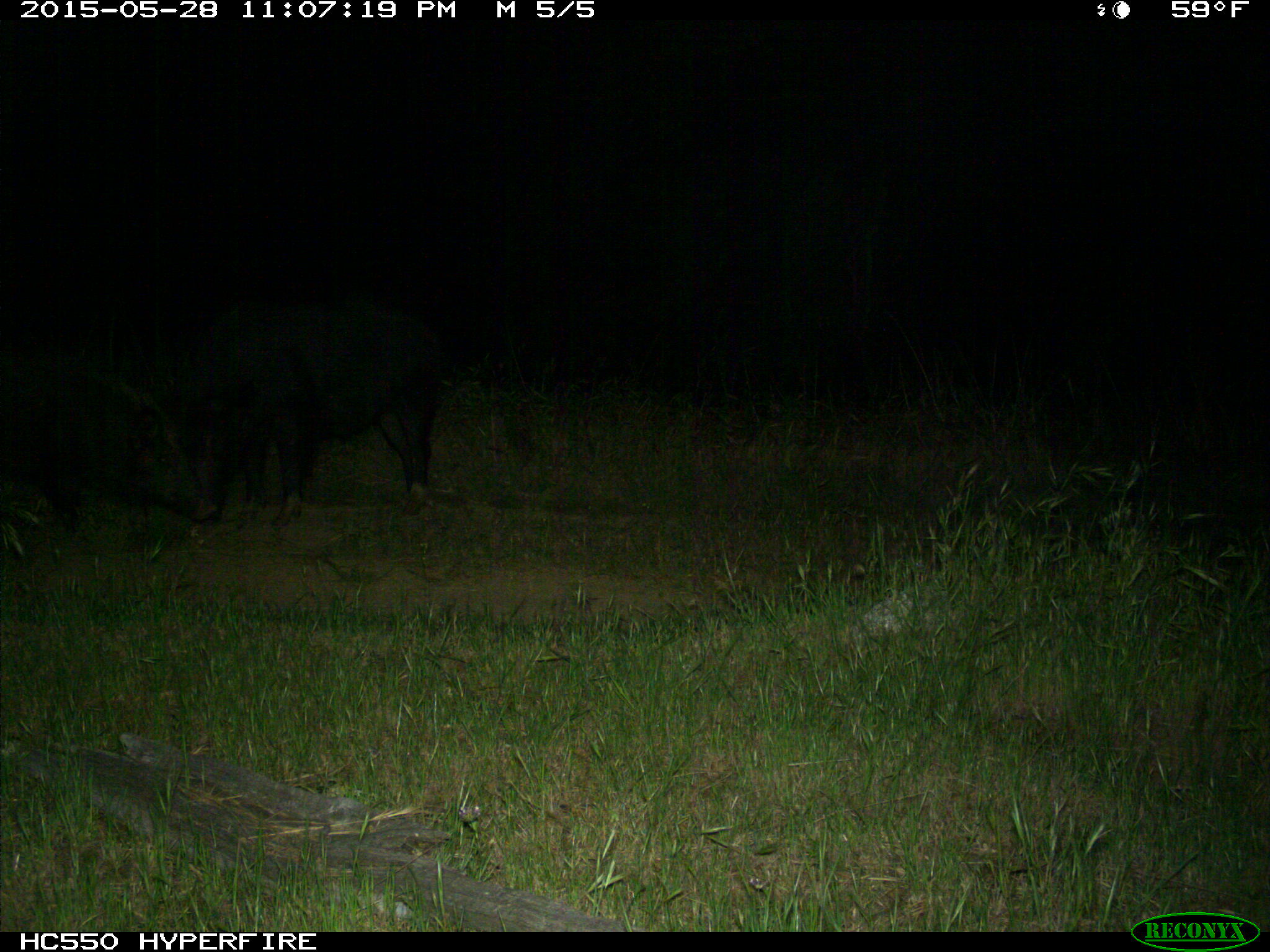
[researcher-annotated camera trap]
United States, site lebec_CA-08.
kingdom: Animalia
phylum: Chordata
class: Mammalia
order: Artiodactyla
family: Suidae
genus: Sus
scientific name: Sus scrofa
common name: wild boar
Sus scrofa (wild boar).